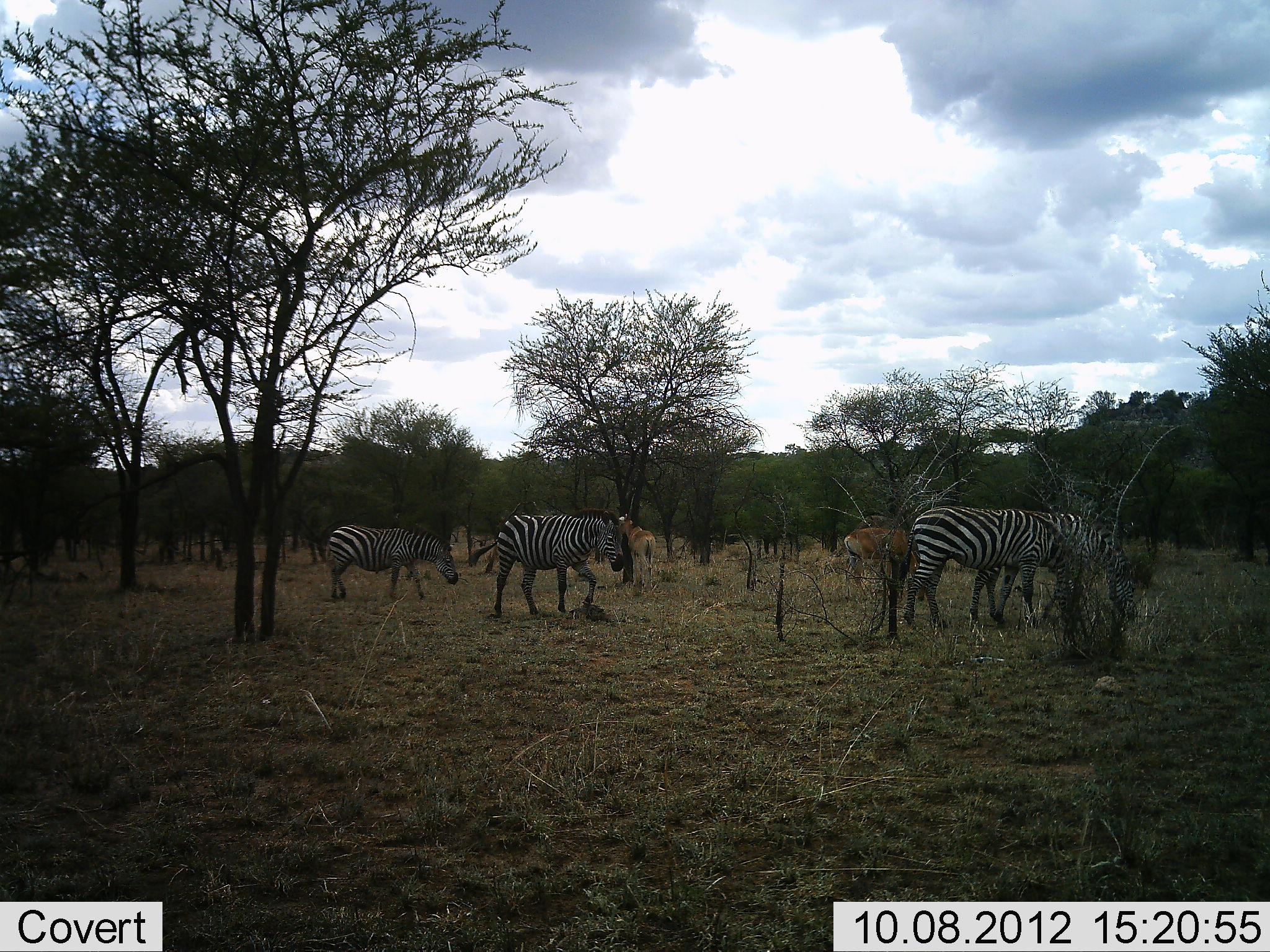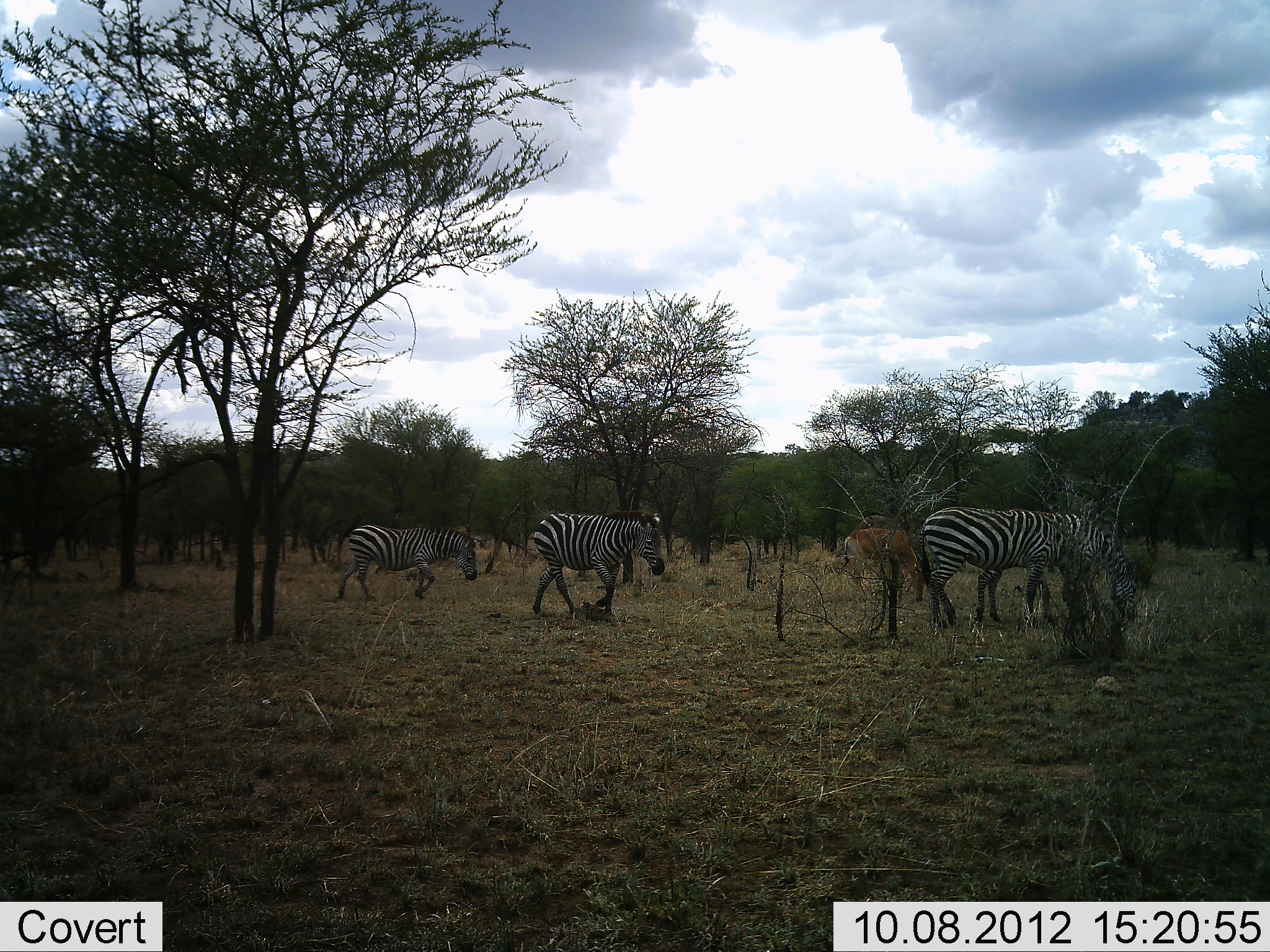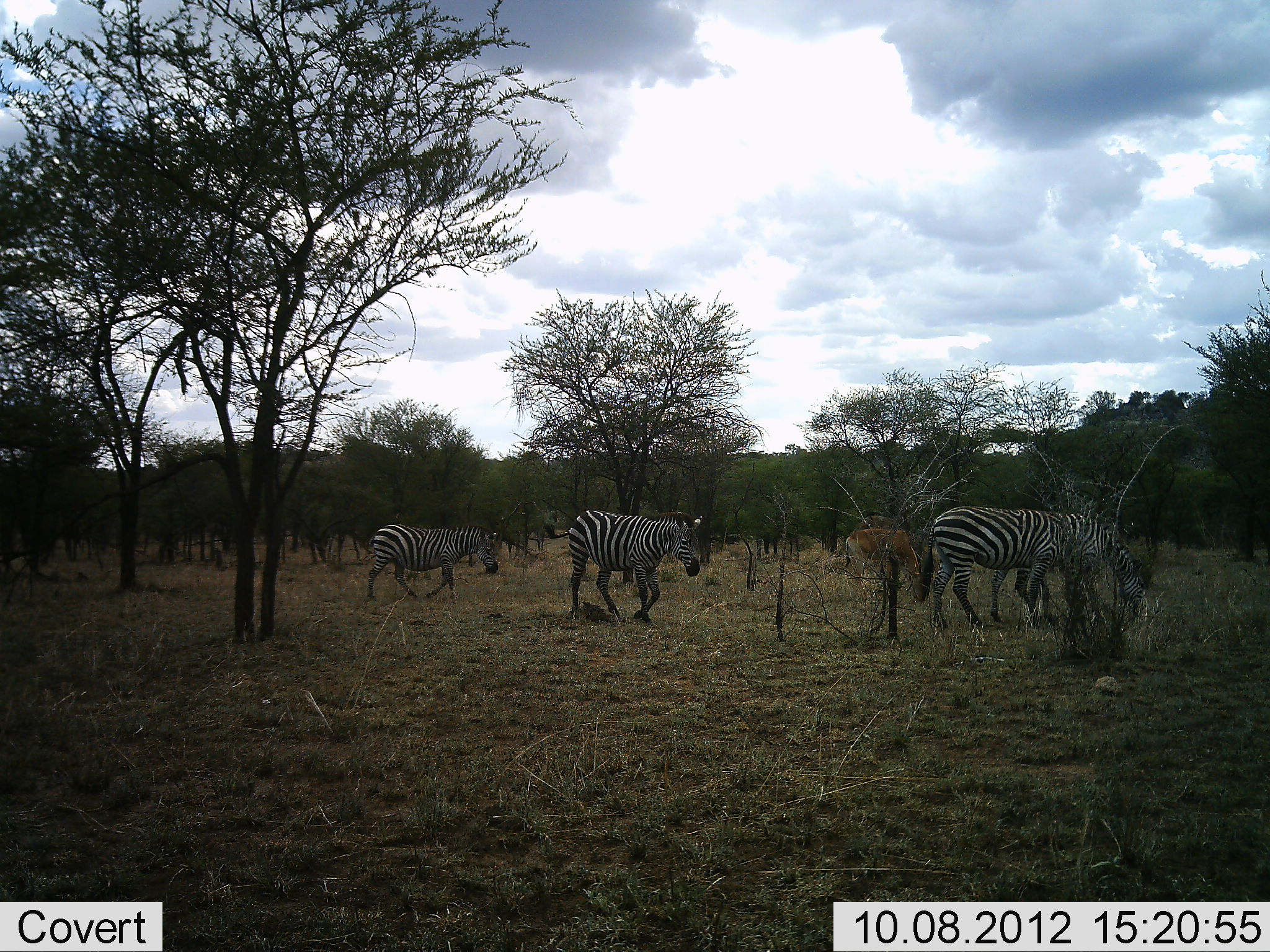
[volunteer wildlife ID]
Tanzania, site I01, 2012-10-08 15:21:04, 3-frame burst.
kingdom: Animalia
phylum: Chordata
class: Mammalia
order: Artiodactyla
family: Bovidae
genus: Alcelaphus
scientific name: Alcelaphus buselaphus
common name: hartebeest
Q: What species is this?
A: Hartebeest (Alcelaphus buselaphus).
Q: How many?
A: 2.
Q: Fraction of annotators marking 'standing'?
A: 62%.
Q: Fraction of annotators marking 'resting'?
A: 0%.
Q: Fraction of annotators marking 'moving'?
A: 0%.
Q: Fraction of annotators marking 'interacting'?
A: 0%.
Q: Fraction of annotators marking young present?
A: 0%.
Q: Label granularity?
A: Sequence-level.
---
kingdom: Animalia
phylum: Chordata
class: Mammalia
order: Perissodactyla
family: Equidae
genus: Equus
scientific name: Equus quagga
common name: plains zebra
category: zebra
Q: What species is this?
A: Zebra (plains zebra) (Equus quagga).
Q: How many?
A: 4.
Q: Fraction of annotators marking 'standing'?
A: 4%.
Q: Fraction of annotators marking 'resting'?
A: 0%.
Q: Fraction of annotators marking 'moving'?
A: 92%.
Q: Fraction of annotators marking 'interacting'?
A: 0%.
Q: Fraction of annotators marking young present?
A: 8%.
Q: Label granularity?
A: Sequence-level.